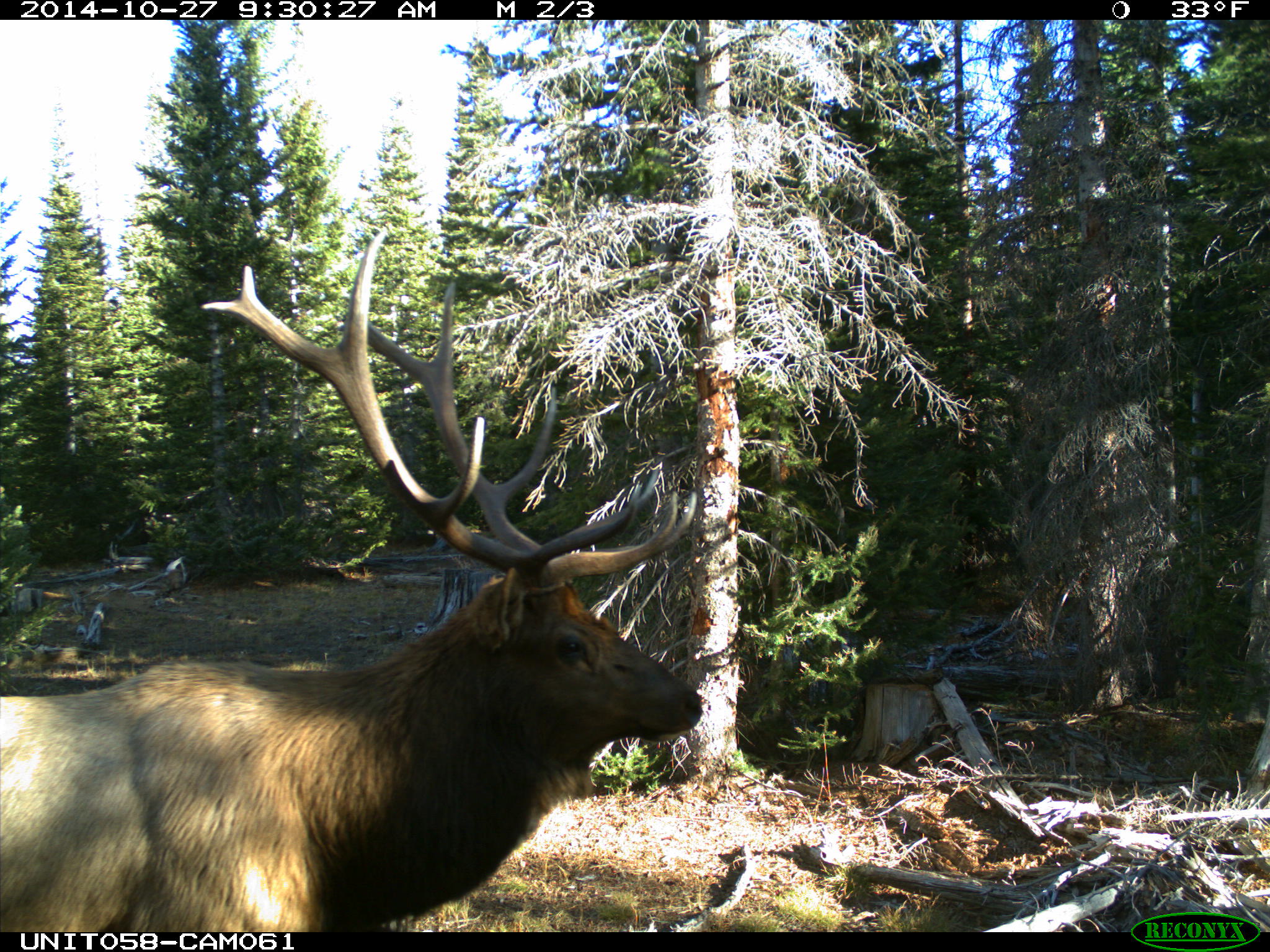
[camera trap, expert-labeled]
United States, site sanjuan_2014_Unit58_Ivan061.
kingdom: Animalia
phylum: Chordata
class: Mammalia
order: Artiodactyla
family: Cervidae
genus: Cervus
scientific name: Cervus elaphus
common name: red deer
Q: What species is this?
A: Cervus elaphus (red deer).